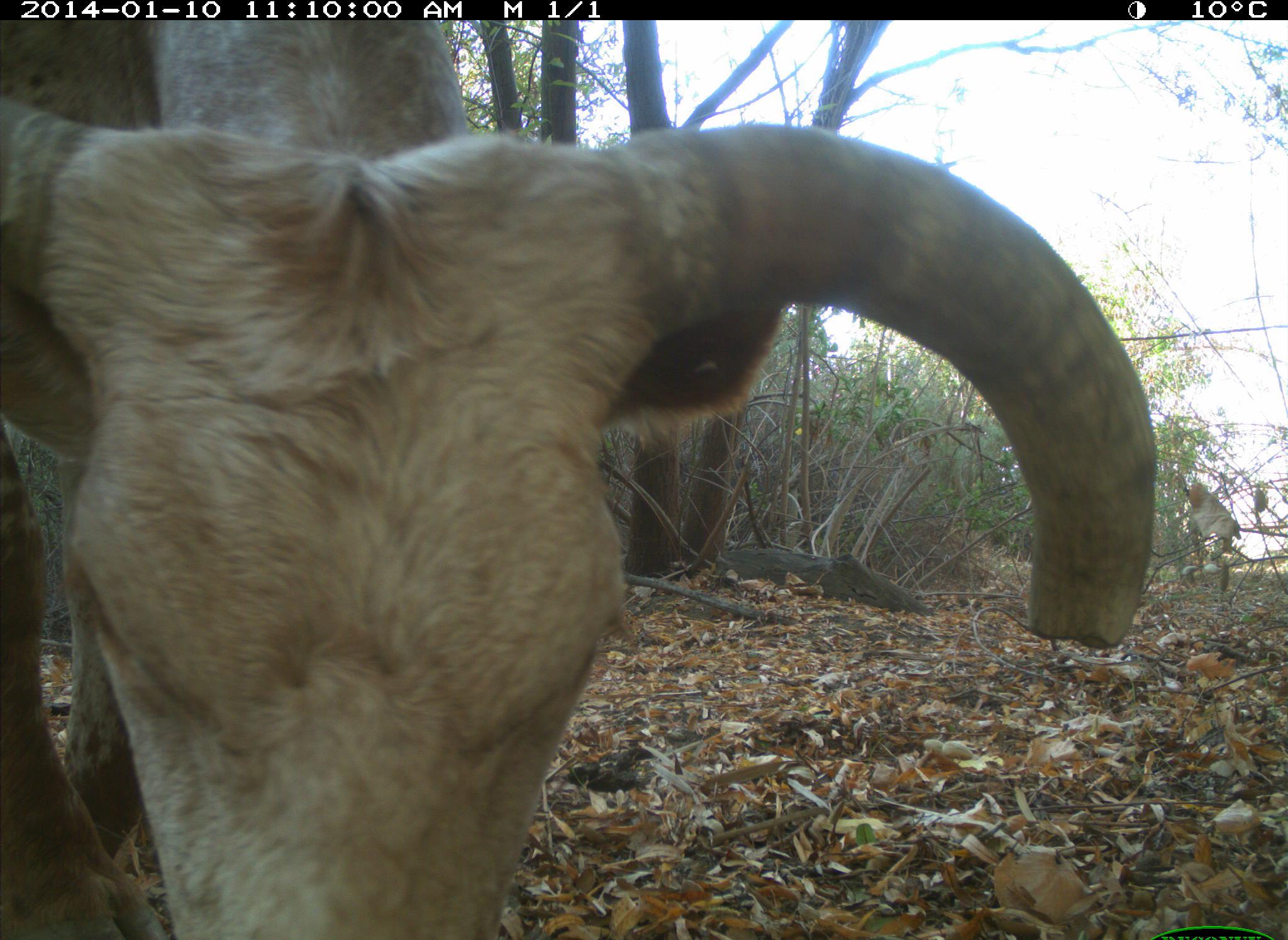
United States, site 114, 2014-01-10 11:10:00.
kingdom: Animalia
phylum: Chordata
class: Mammalia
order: Artiodactyla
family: Bovidae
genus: Bos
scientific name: Bos taurus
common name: cow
Cow (Bos taurus).